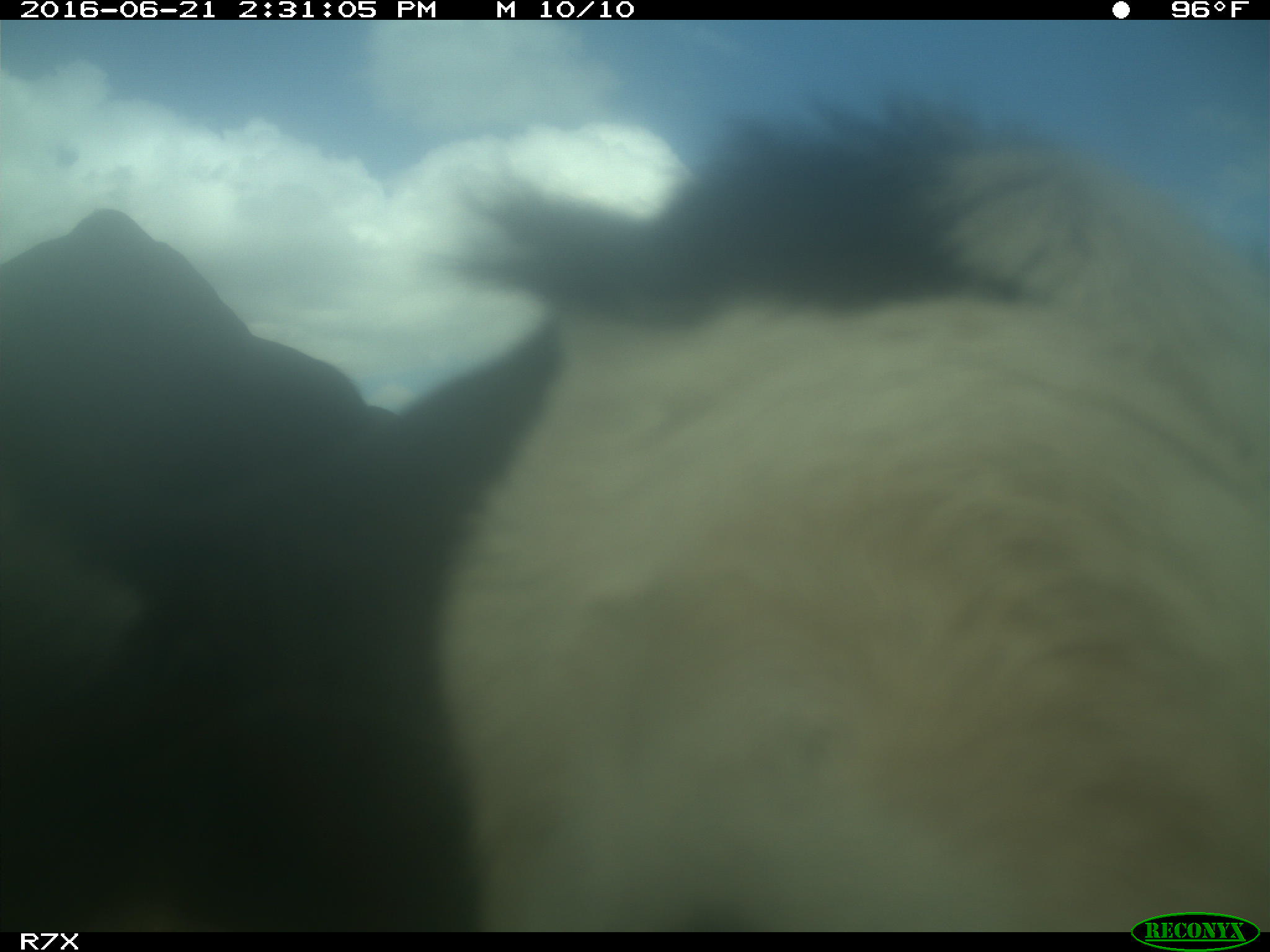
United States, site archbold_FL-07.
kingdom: Animalia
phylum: Chordata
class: Mammalia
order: Artiodactyla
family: Bovidae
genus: Bos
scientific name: Bos taurus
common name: domestic cow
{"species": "Bos taurus (domestic cow)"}